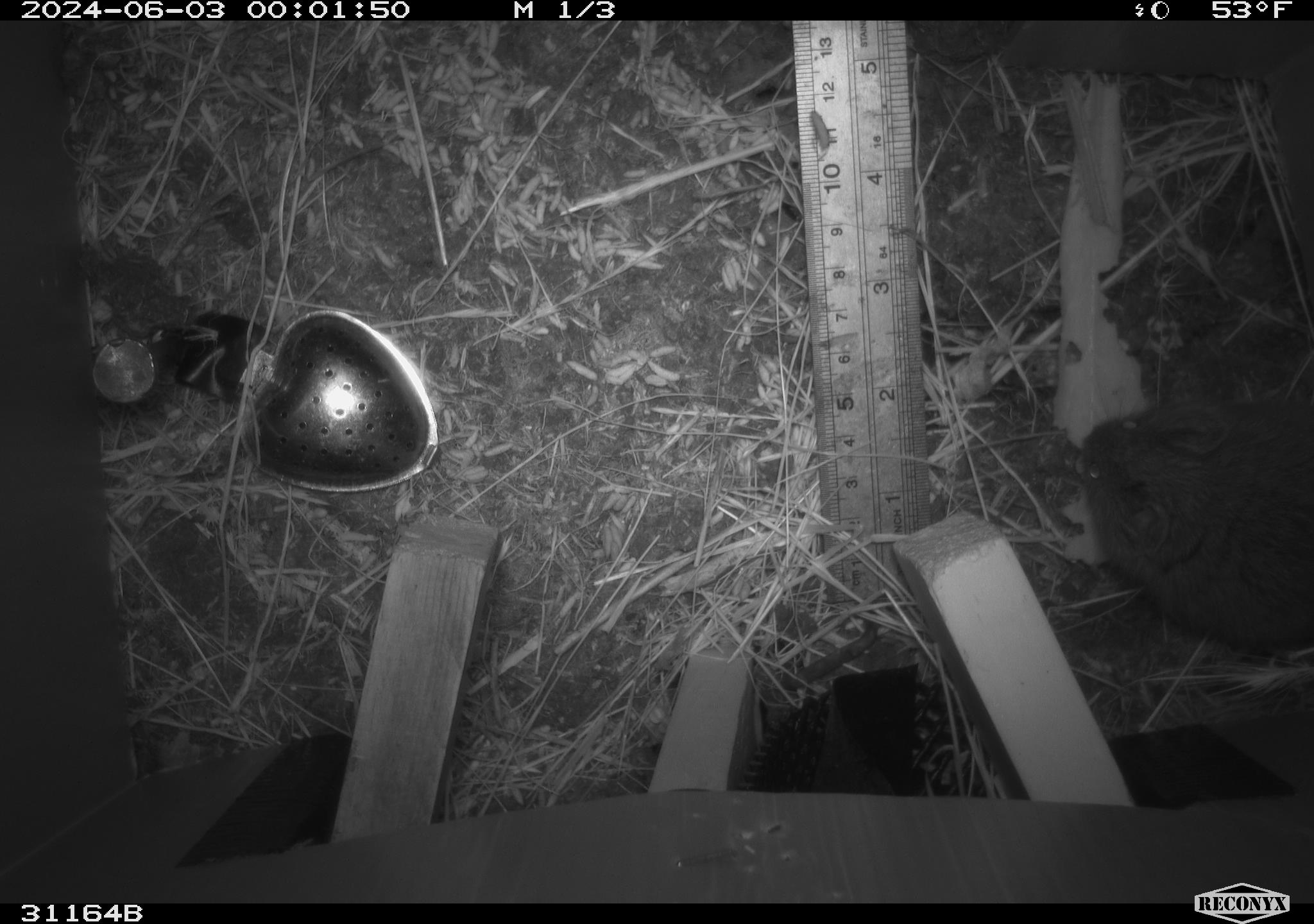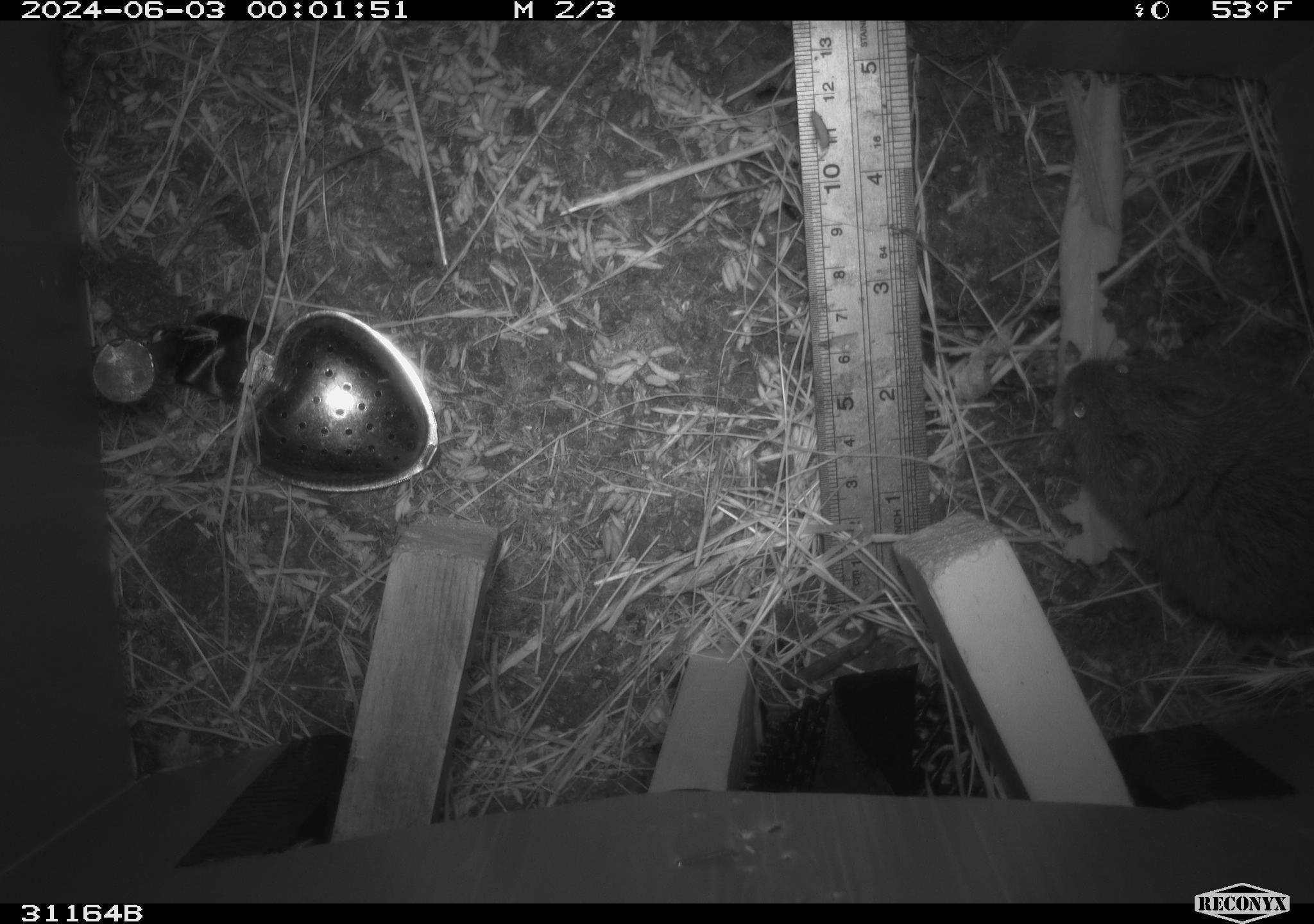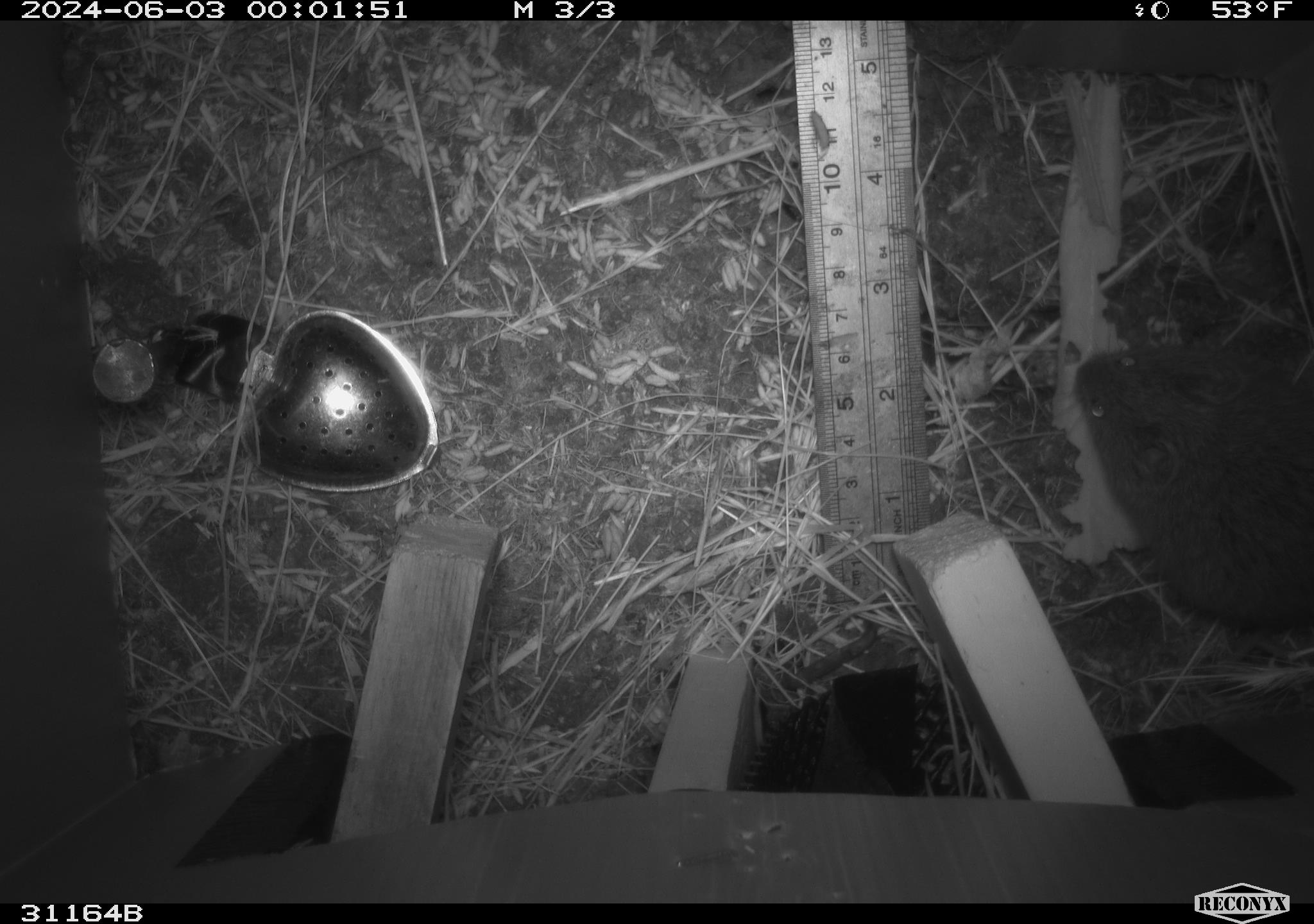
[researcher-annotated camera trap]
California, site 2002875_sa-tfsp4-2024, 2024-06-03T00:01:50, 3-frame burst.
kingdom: Animalia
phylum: Chordata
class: Mammalia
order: Rodentia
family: Cricetidae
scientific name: Arvicolinae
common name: voles, lemmings, and muskrats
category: arvicolinae subfamily